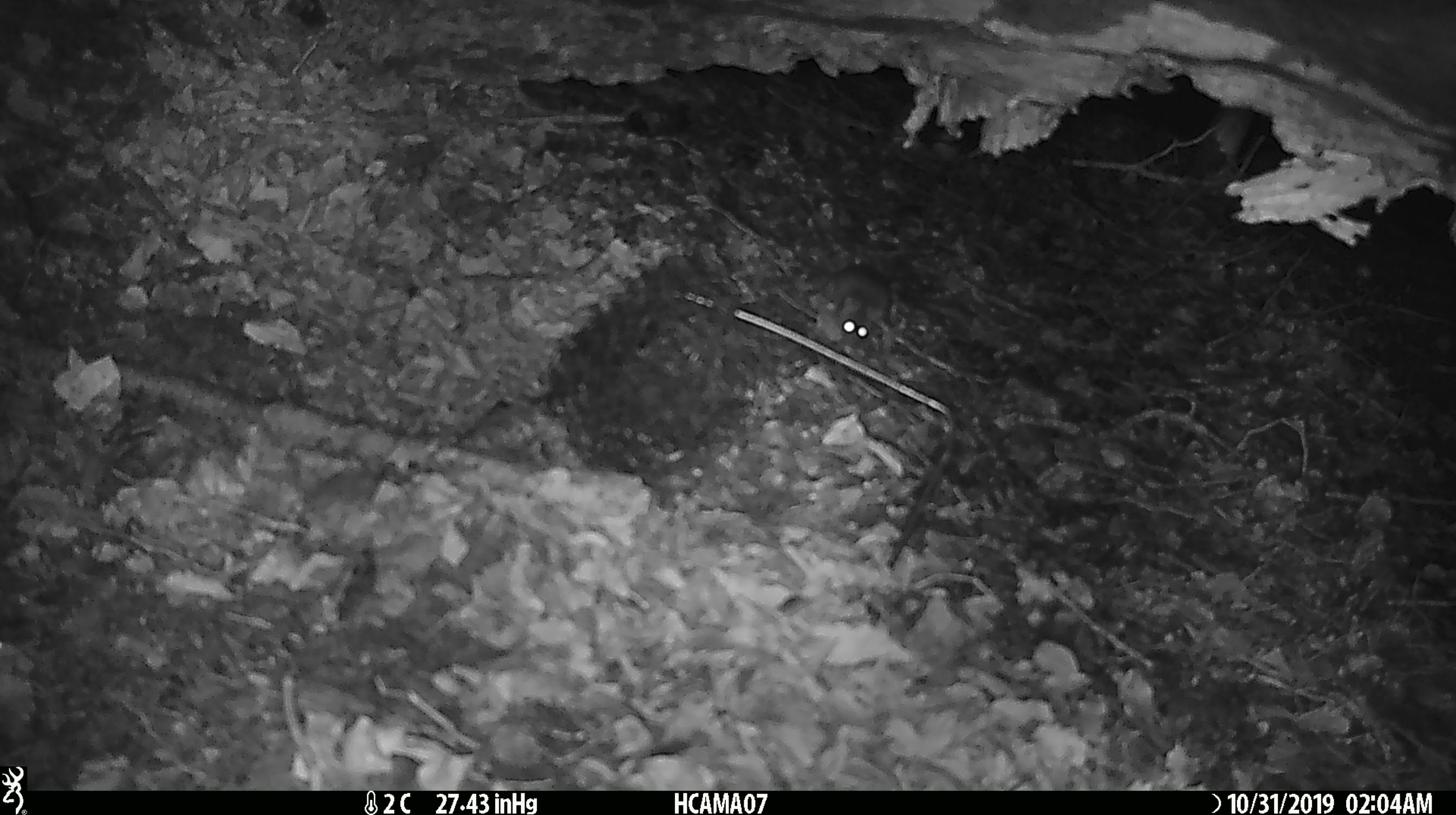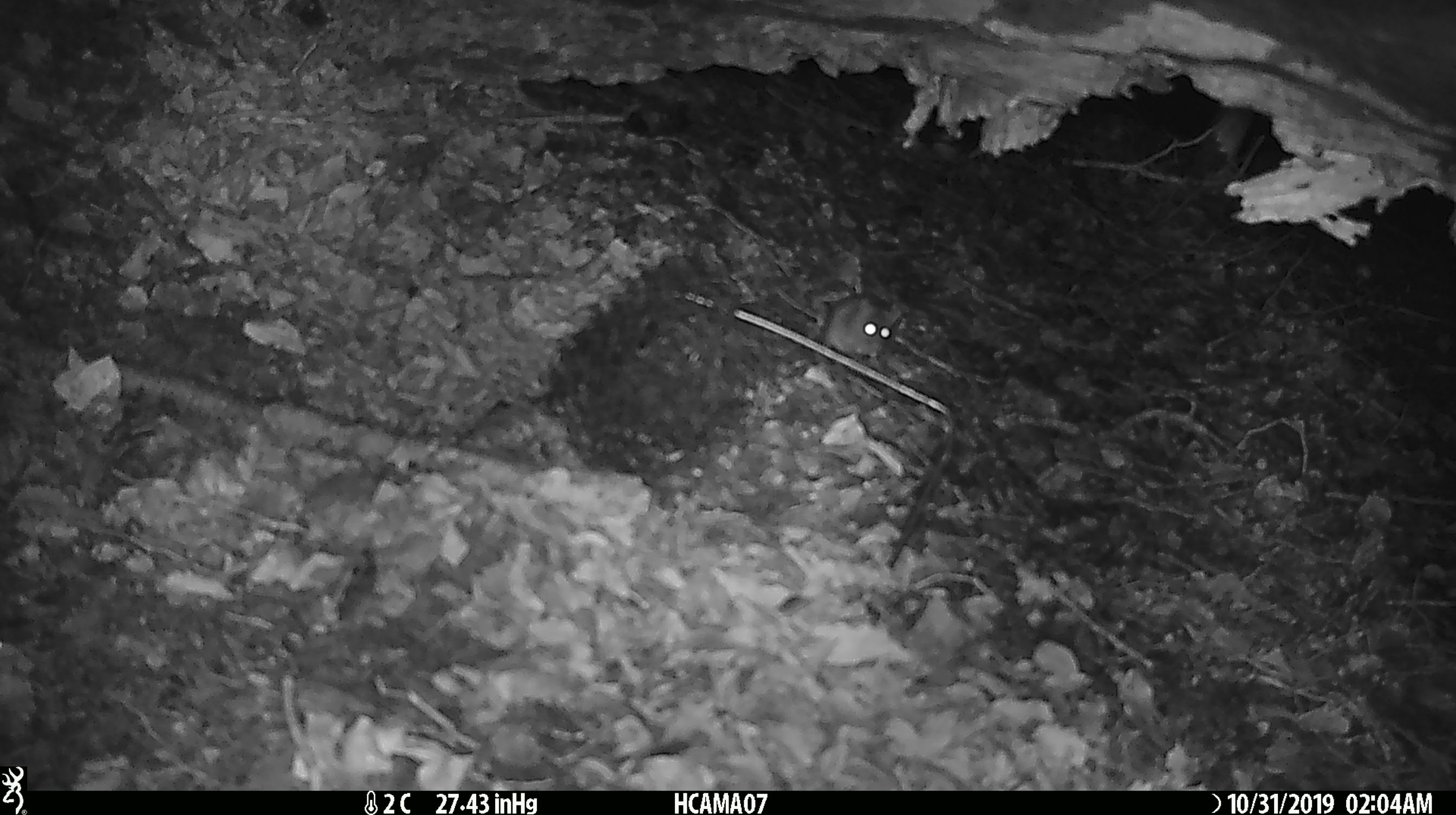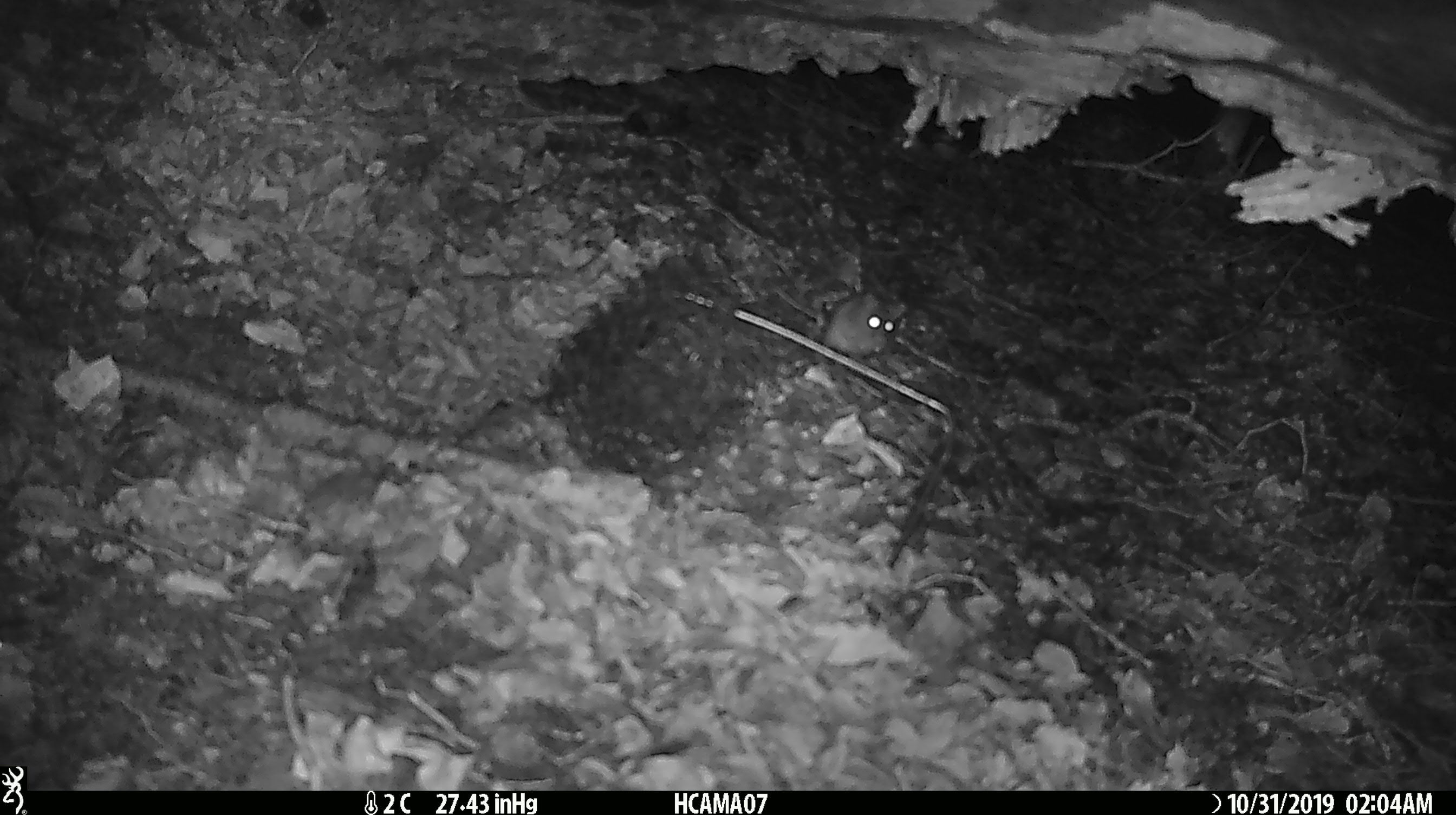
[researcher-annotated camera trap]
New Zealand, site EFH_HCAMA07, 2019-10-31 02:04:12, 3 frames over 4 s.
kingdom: Animalia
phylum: Chordata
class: Mammalia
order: Rodentia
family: Muridae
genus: Mus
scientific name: Mus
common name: mouse